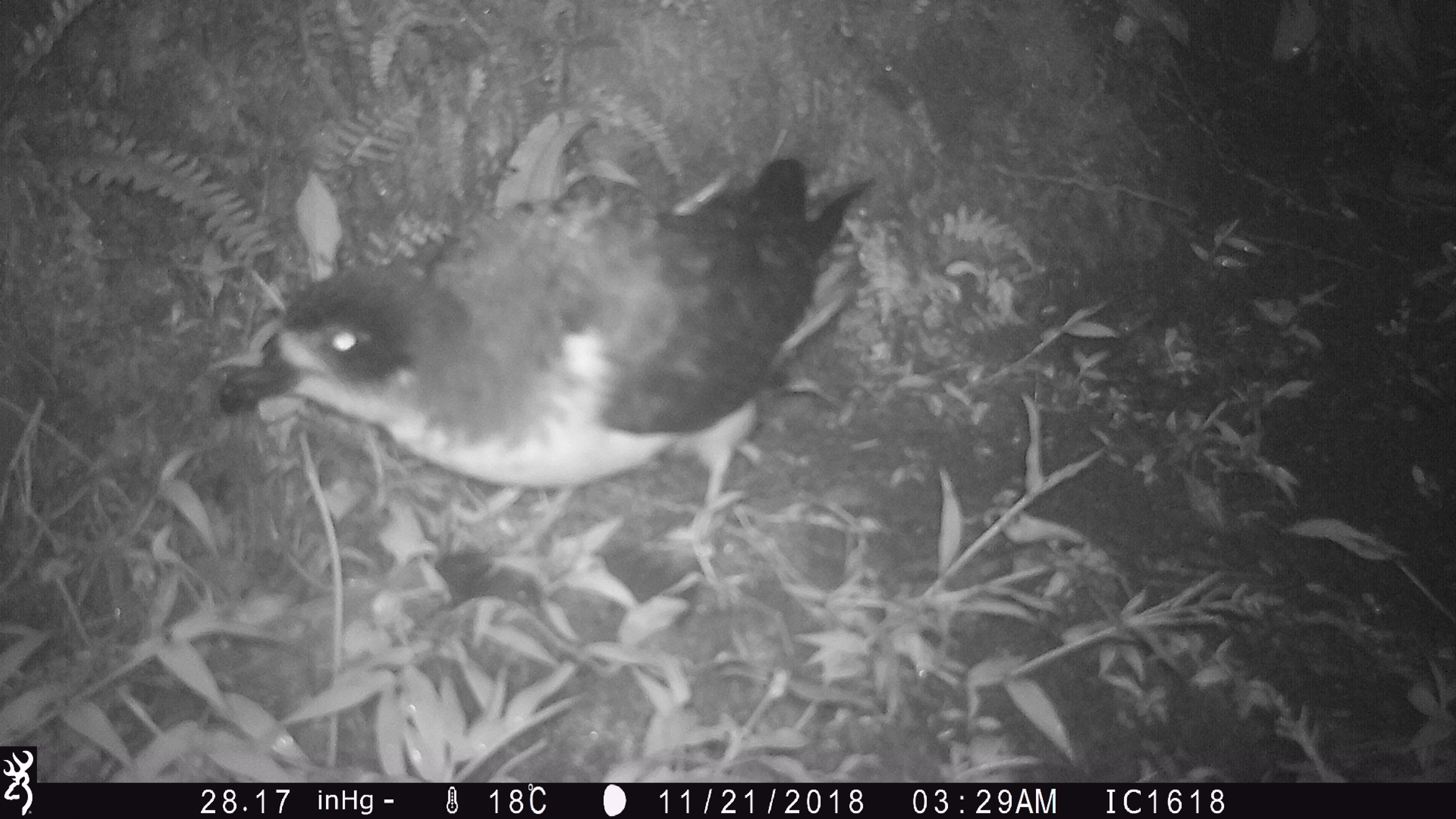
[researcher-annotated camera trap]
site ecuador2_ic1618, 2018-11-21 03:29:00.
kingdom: Animalia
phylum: Chordata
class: Aves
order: Procellariiformes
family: Procellariidae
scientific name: Procellariidae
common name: petrel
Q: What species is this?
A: Petrel (Procellariidae).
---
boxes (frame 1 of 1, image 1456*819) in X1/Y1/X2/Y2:
petrel: 219/165/873/529